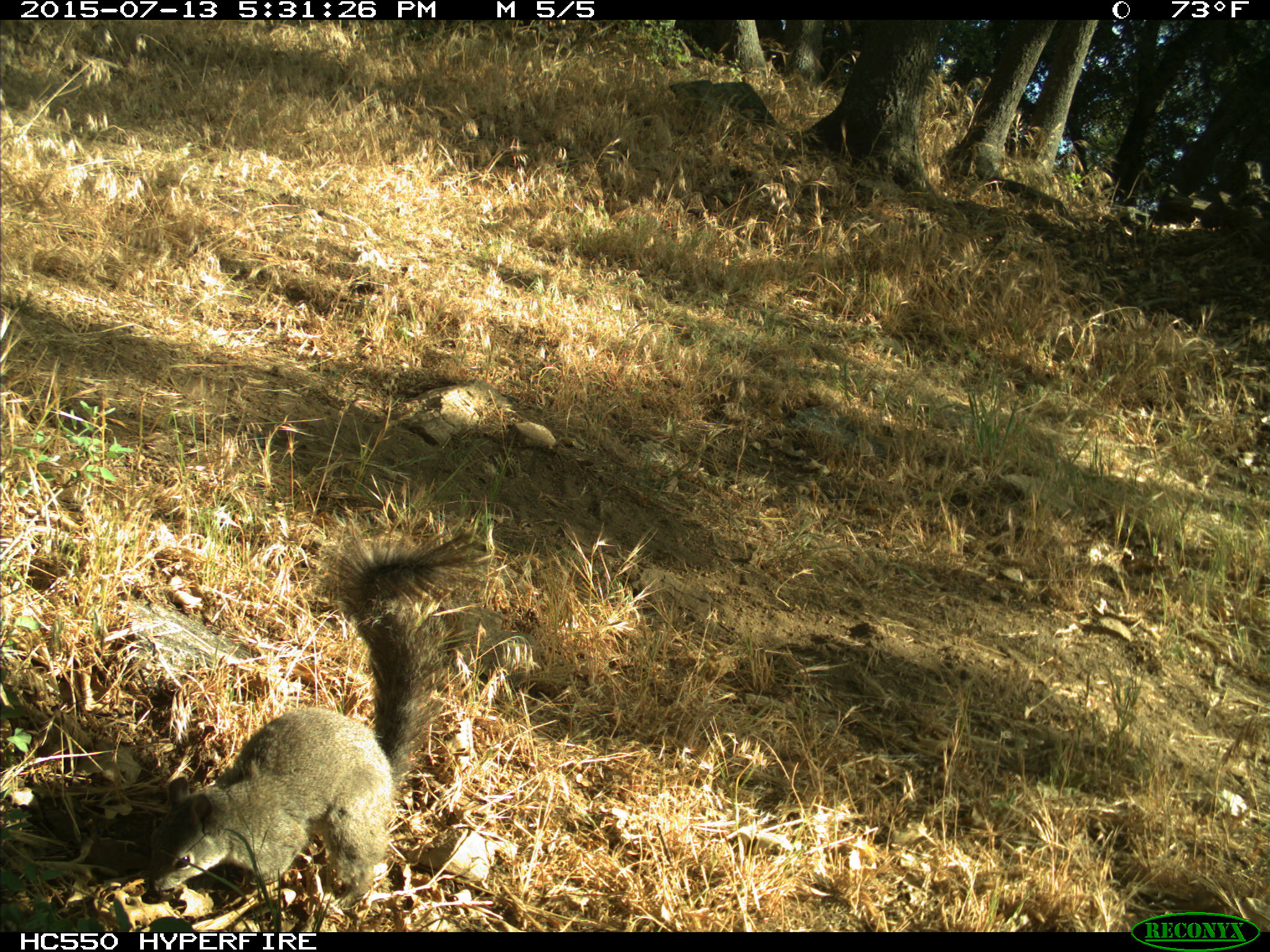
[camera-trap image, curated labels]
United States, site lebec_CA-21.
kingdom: Animalia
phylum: Chordata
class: Mammalia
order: Rodentia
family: Sciuridae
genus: Sciurus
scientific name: Sciurus carolinensis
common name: eastern gray squirrel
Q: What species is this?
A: Sciurus carolinensis (eastern gray squirrel).